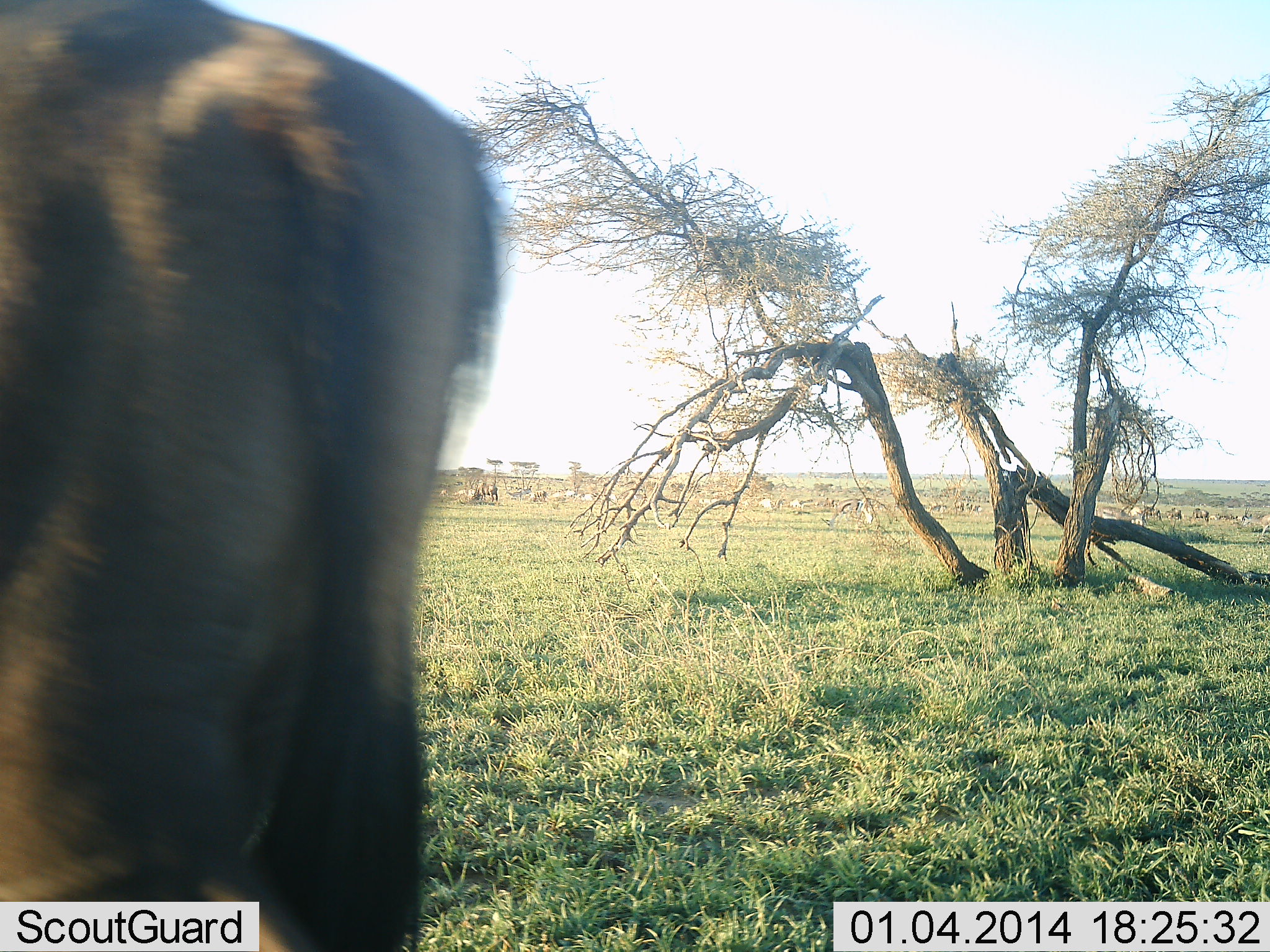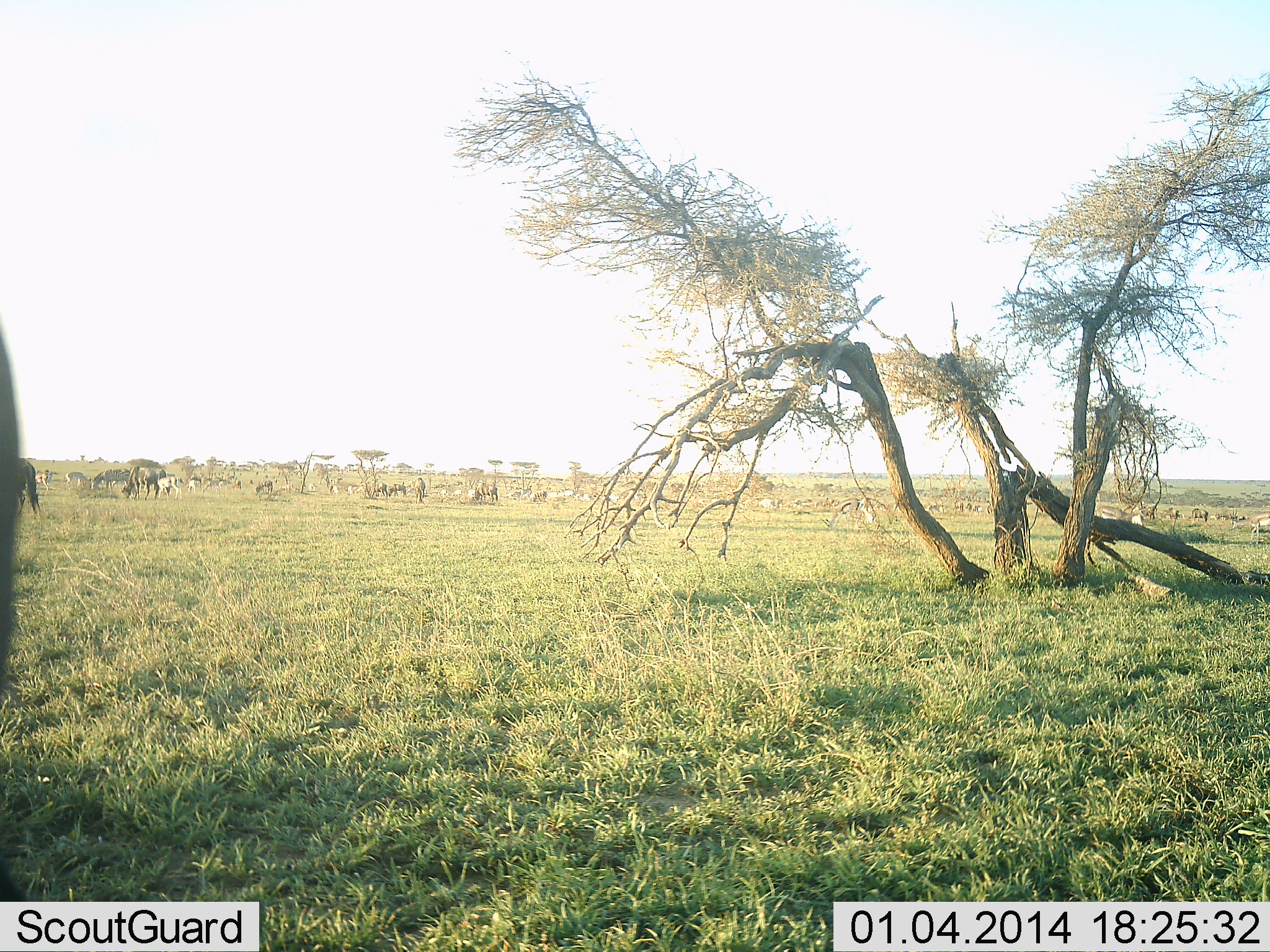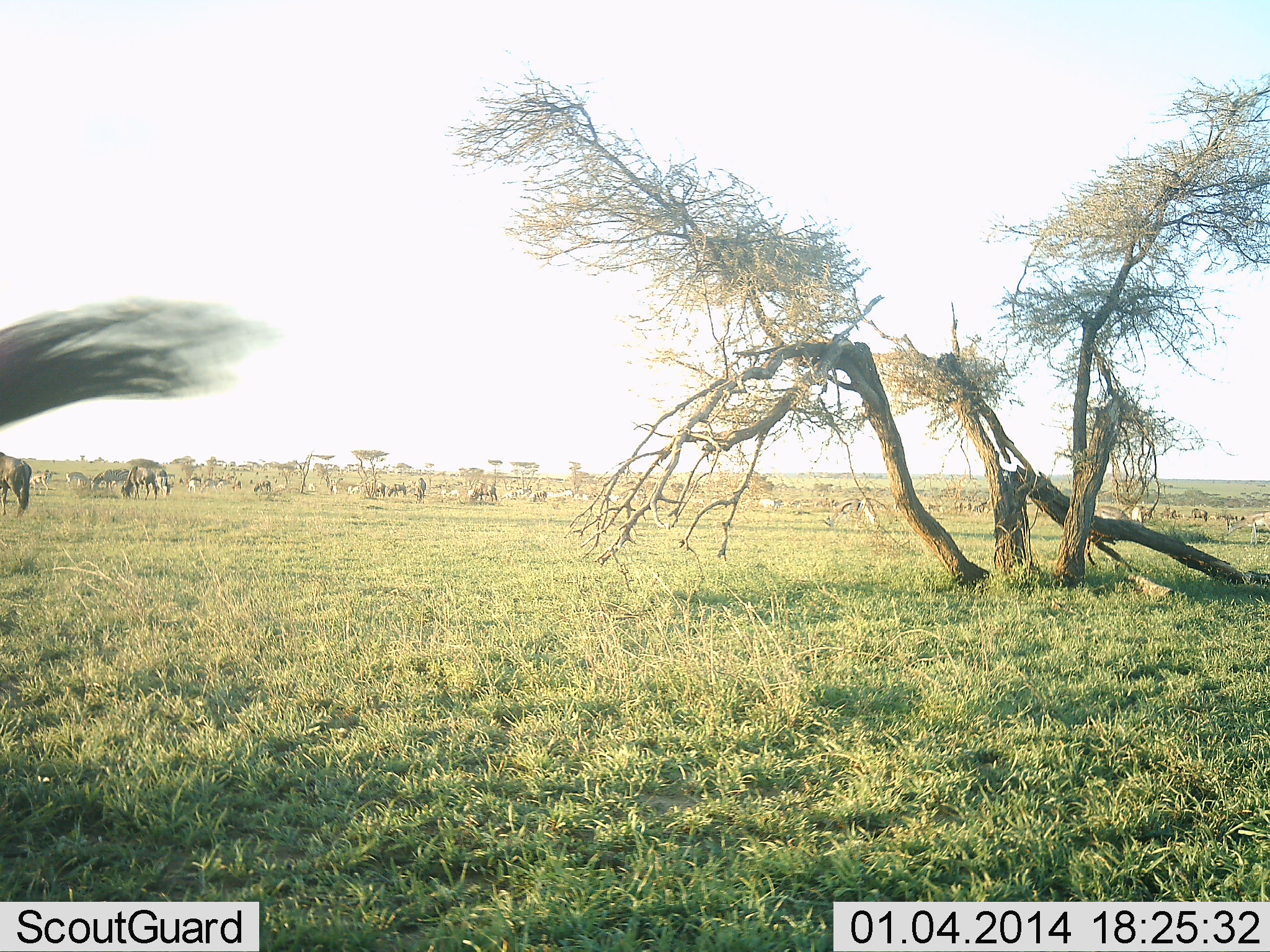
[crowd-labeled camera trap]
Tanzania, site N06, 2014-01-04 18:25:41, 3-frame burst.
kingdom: Animalia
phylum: Chordata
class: Mammalia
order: Artiodactyla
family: Bovidae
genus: Connochaetes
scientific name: Connochaetes taurinus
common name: blue wildebeest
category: wildebeest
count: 11-50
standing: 47%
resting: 7%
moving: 73%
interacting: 0%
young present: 7%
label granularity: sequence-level